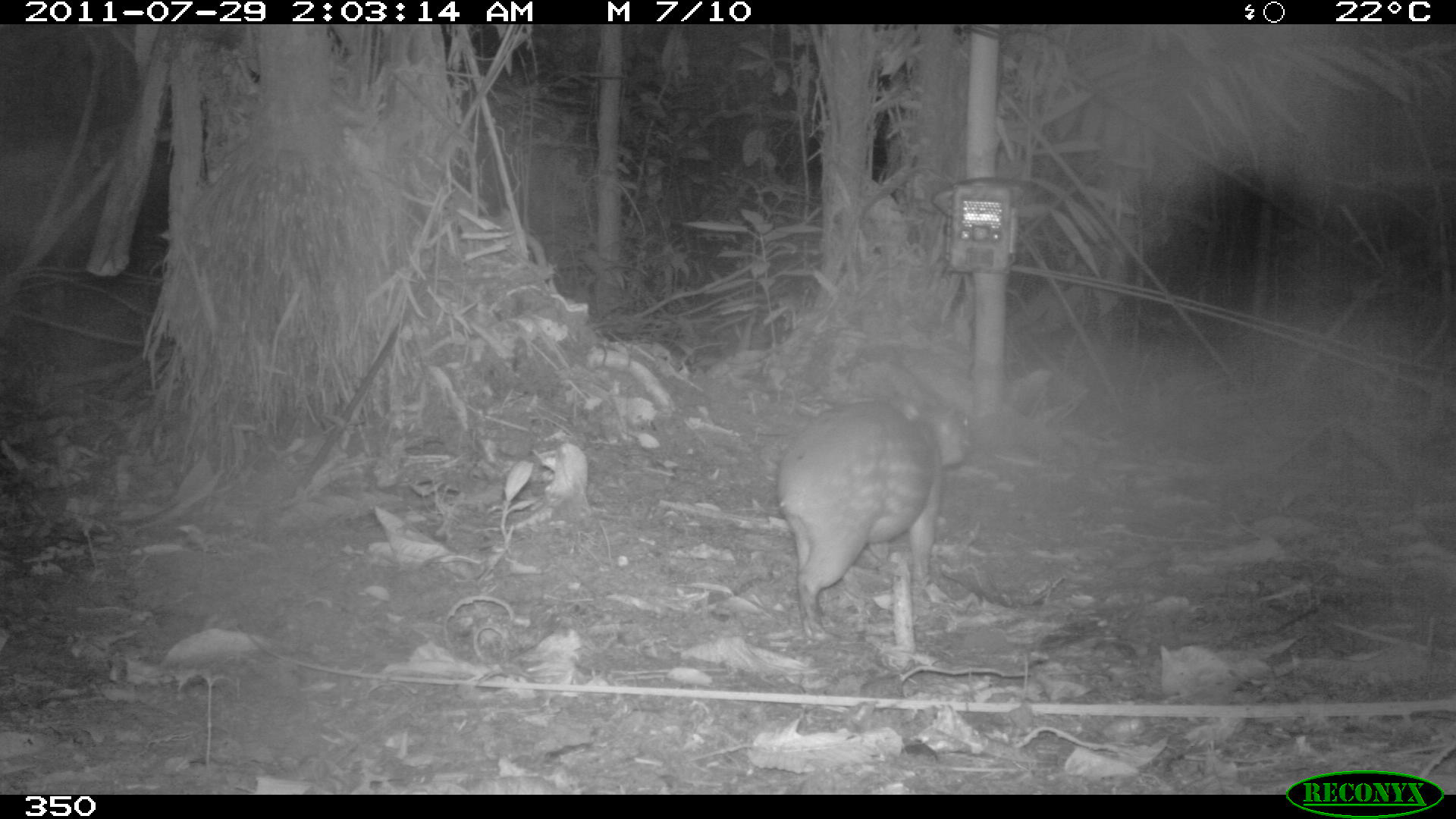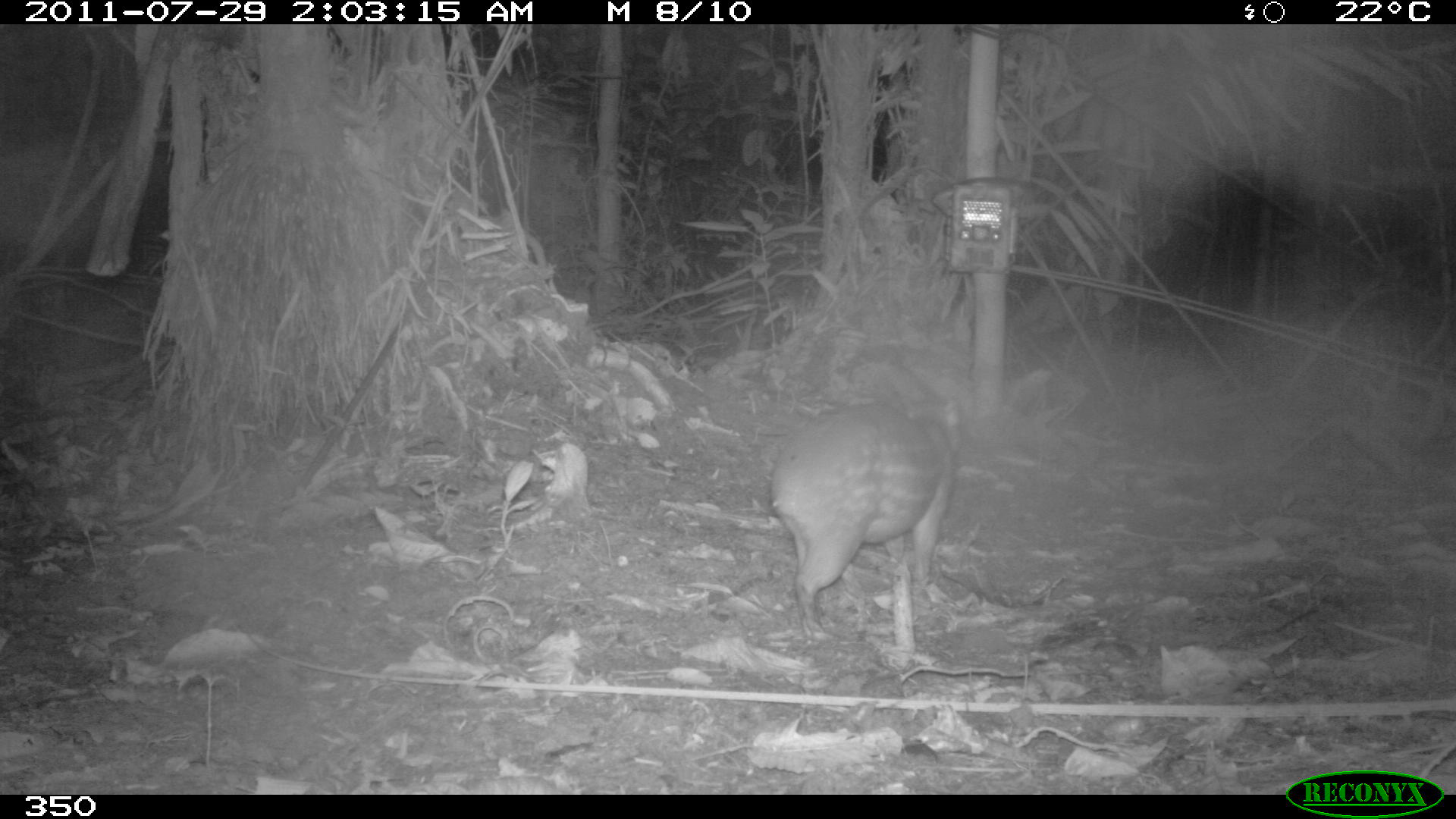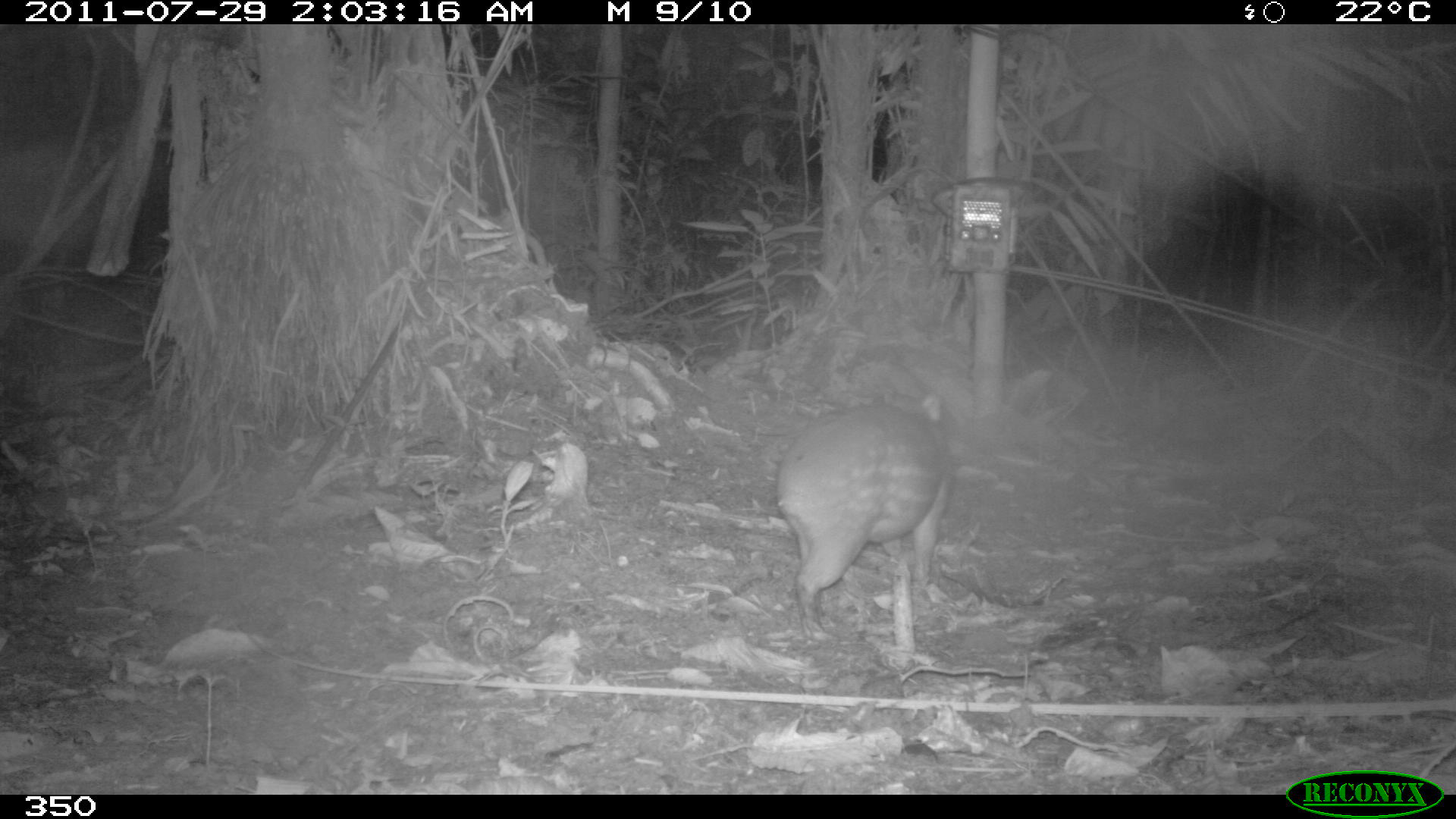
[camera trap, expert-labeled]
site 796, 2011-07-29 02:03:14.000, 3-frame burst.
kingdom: Animalia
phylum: Chordata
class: Mammalia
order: Rodentia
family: Cuniculidae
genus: Cuniculus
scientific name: Cuniculus paca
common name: spotted paca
Cuniculus paca (spotted paca).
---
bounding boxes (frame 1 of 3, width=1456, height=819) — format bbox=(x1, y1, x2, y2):
cuniculus paca: bbox=(777, 400, 972, 641)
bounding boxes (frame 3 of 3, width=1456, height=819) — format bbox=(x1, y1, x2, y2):
cuniculus paca: bbox=(776, 390, 956, 640)